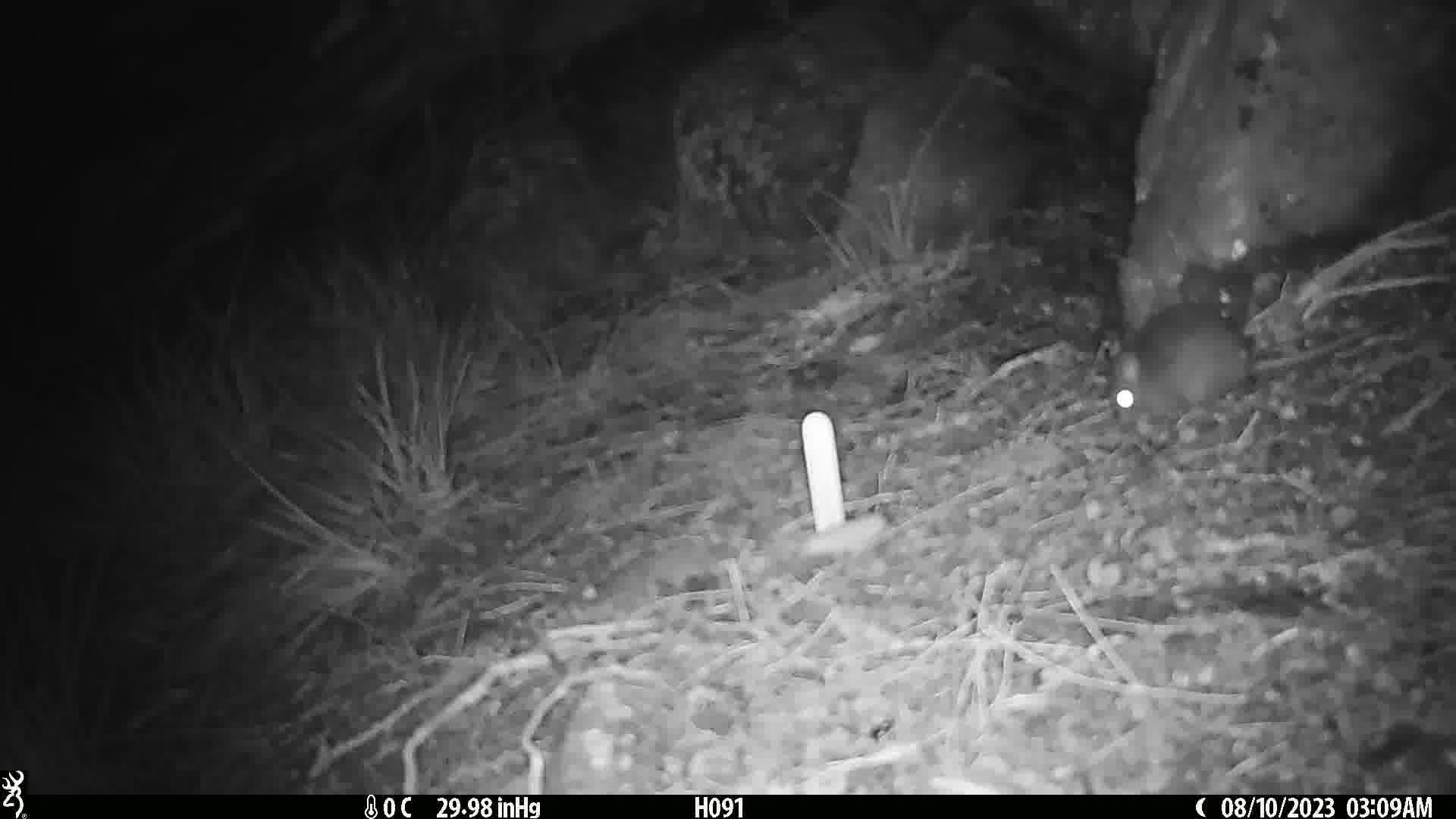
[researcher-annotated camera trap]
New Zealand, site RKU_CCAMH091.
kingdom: Animalia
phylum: Chordata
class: Mammalia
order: Rodentia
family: Muridae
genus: Rattus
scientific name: Rattus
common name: rat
Rat (Rattus).